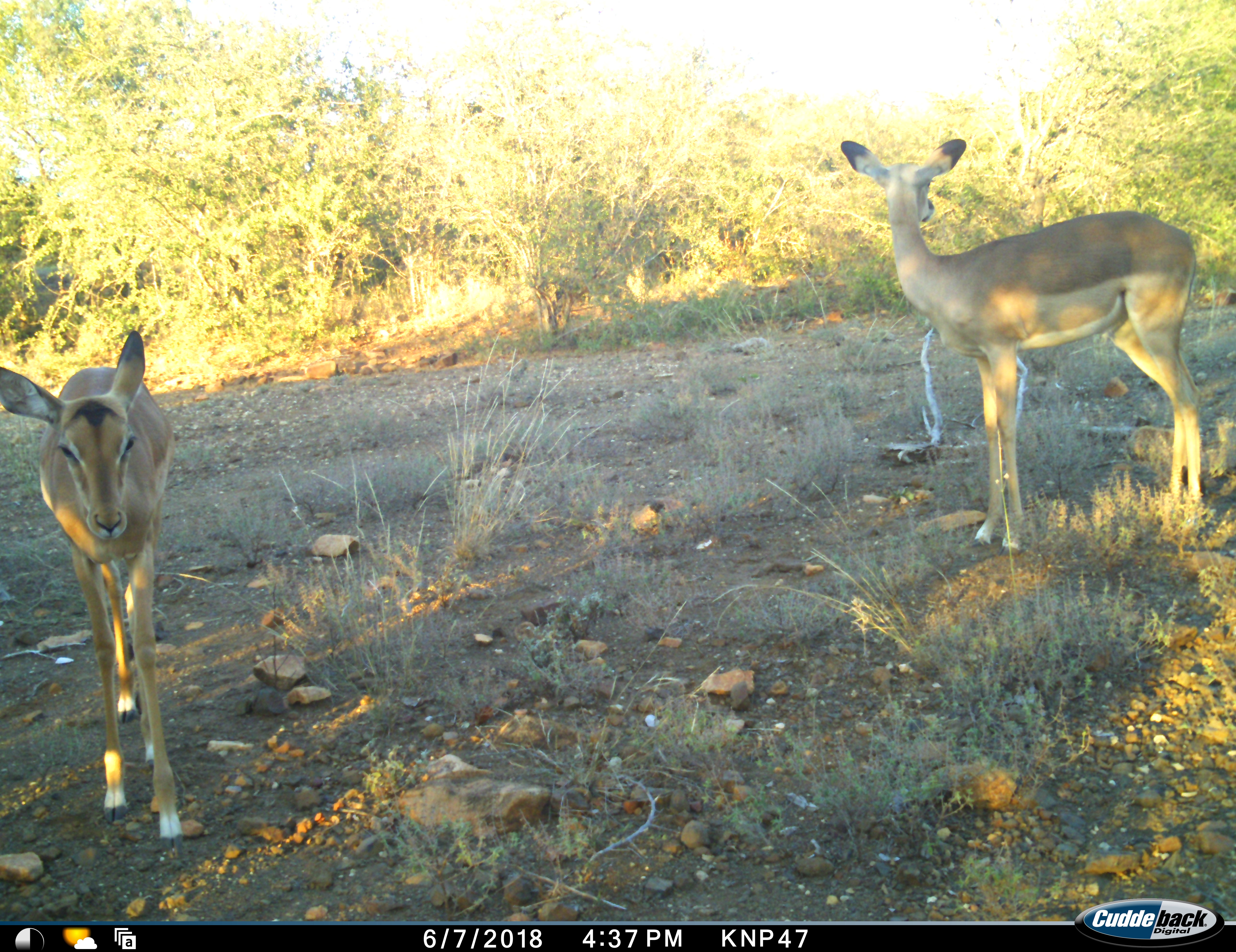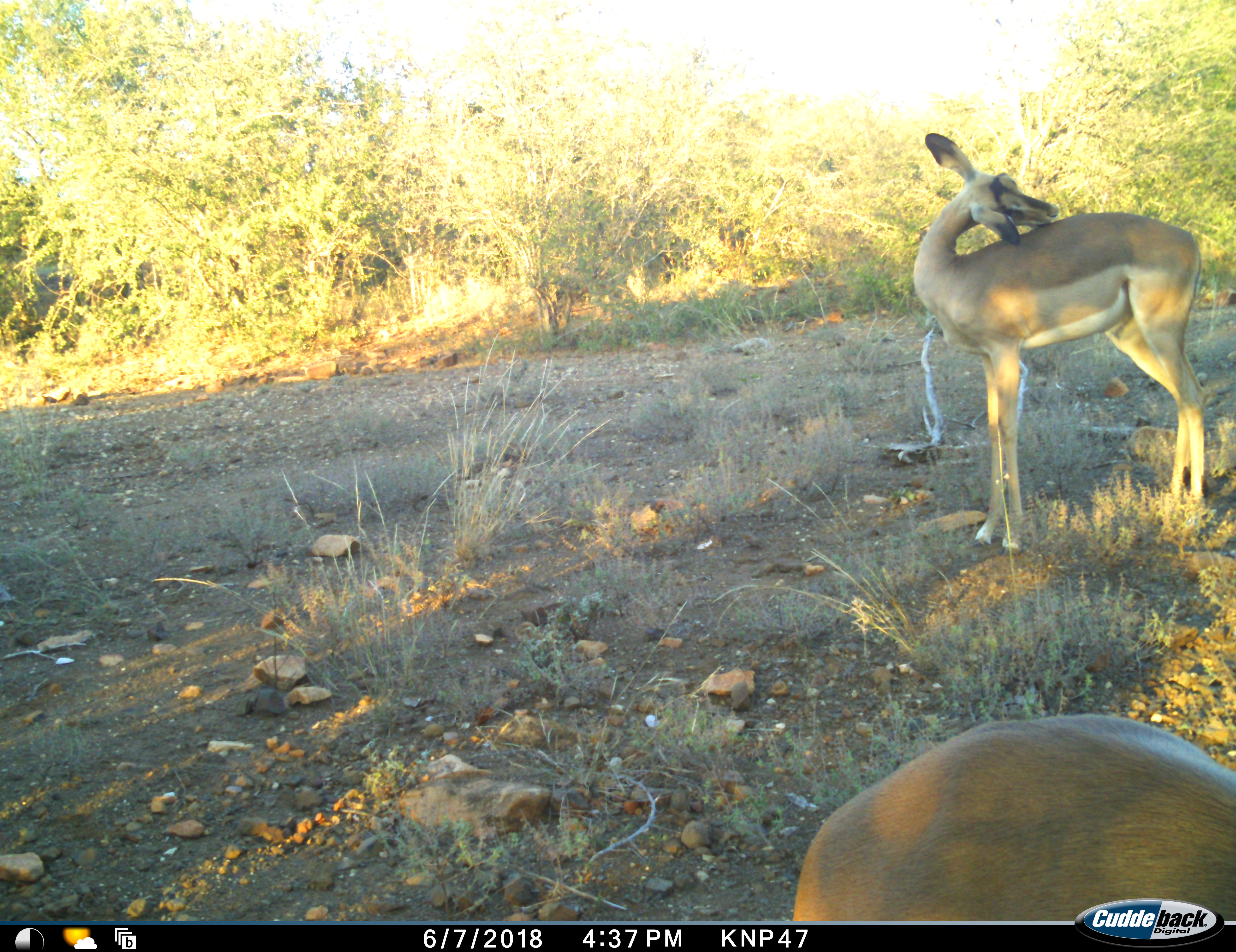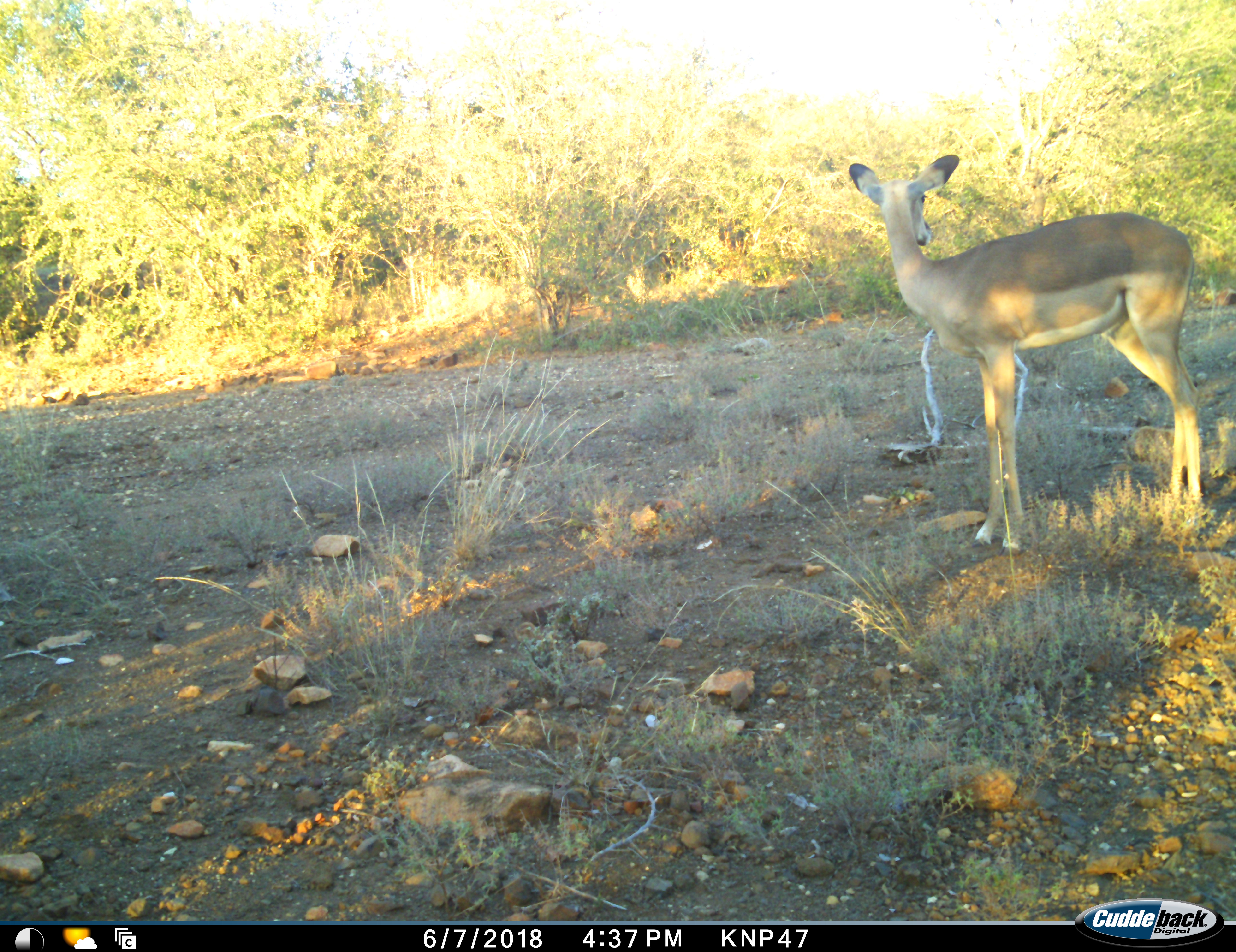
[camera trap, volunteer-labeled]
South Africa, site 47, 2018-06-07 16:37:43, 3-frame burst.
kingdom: Animalia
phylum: Chordata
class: Mammalia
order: Artiodactyla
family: Bovidae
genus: Aepyceros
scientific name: Aepyceros melampus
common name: impala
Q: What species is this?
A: Impala (Aepyceros melampus).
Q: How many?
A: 2.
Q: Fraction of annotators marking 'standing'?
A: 80%.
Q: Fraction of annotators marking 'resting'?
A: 0%.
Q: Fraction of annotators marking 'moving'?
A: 80%.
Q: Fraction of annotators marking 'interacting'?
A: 0%.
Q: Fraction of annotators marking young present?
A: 10%.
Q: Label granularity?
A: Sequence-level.